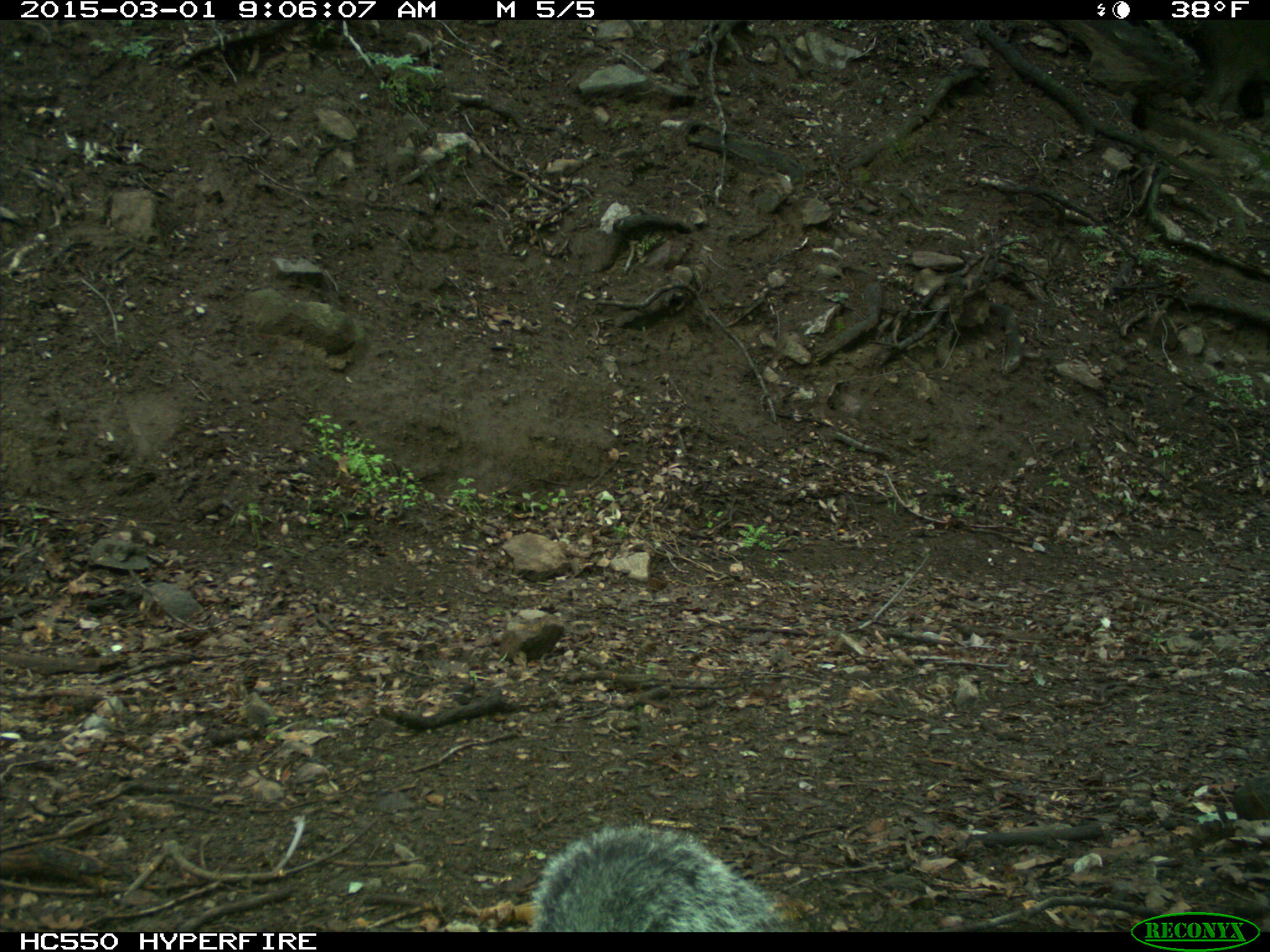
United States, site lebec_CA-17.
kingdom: Animalia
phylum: Chordata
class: Mammalia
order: Rodentia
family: Sciuridae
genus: Sciurus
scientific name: Sciurus carolinensis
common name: eastern gray squirrel